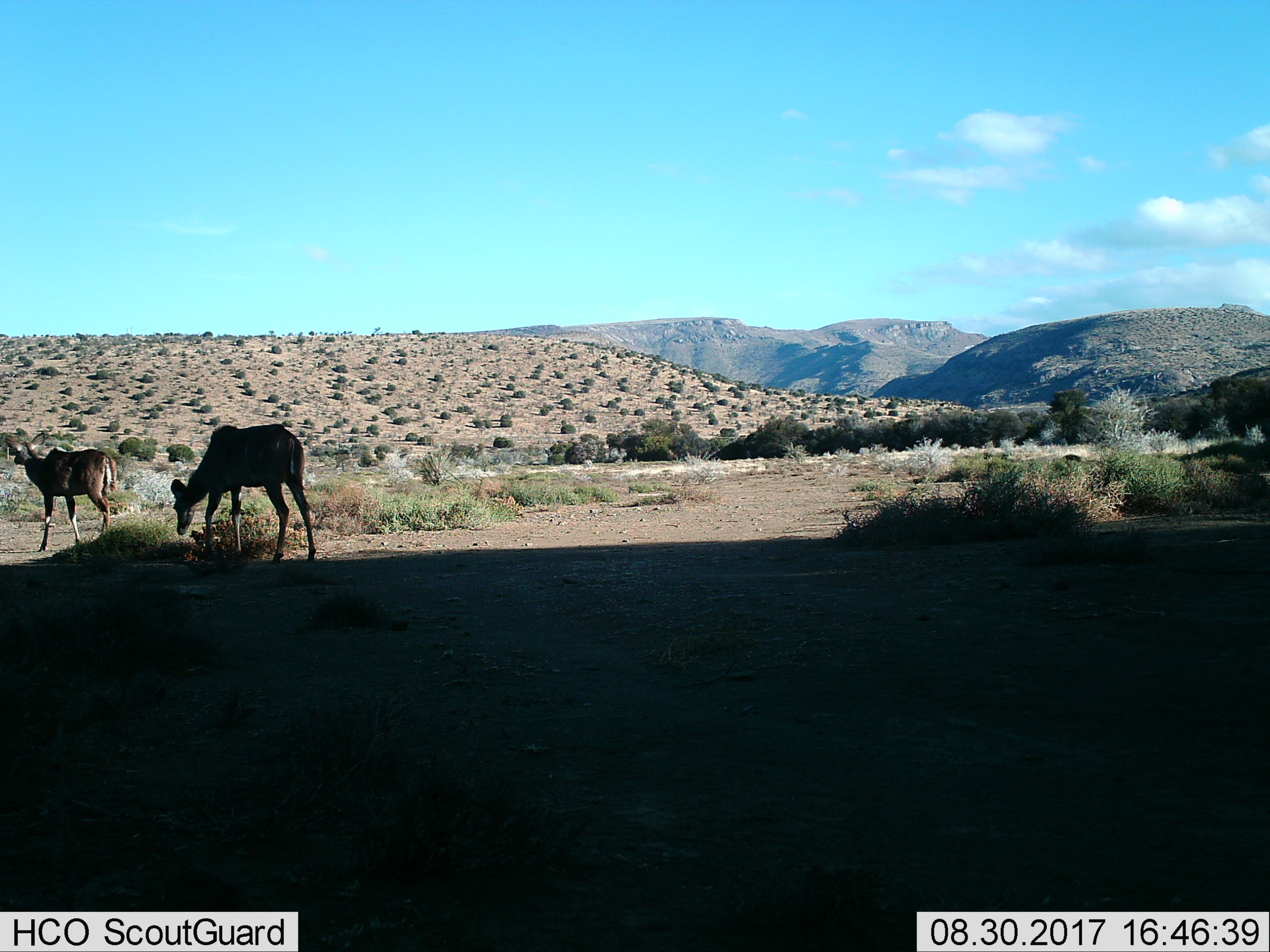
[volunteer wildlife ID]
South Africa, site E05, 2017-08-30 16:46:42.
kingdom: Animalia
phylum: Chordata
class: Mammalia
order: Artiodactyla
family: Bovidae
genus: Tragelaphus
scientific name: Tragelaphus strepsiceros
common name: greater kudu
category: kudu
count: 2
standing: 40%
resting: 0%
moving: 60%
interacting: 0%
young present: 0%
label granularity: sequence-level